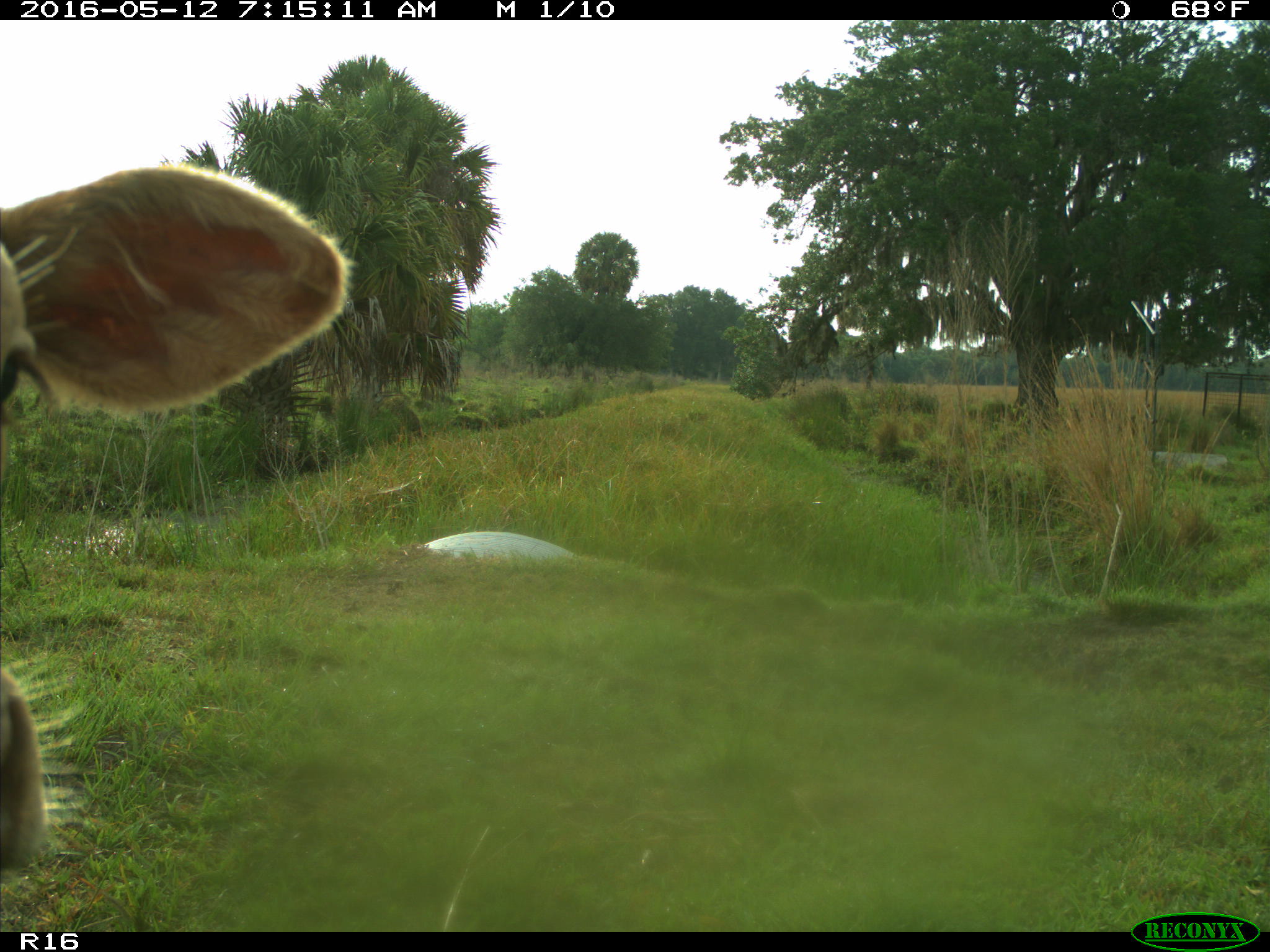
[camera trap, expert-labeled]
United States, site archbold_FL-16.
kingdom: Animalia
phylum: Chordata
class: Mammalia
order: Artiodactyla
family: Bovidae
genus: Bos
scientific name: Bos taurus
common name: domestic cow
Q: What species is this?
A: Bos taurus (domestic cow).